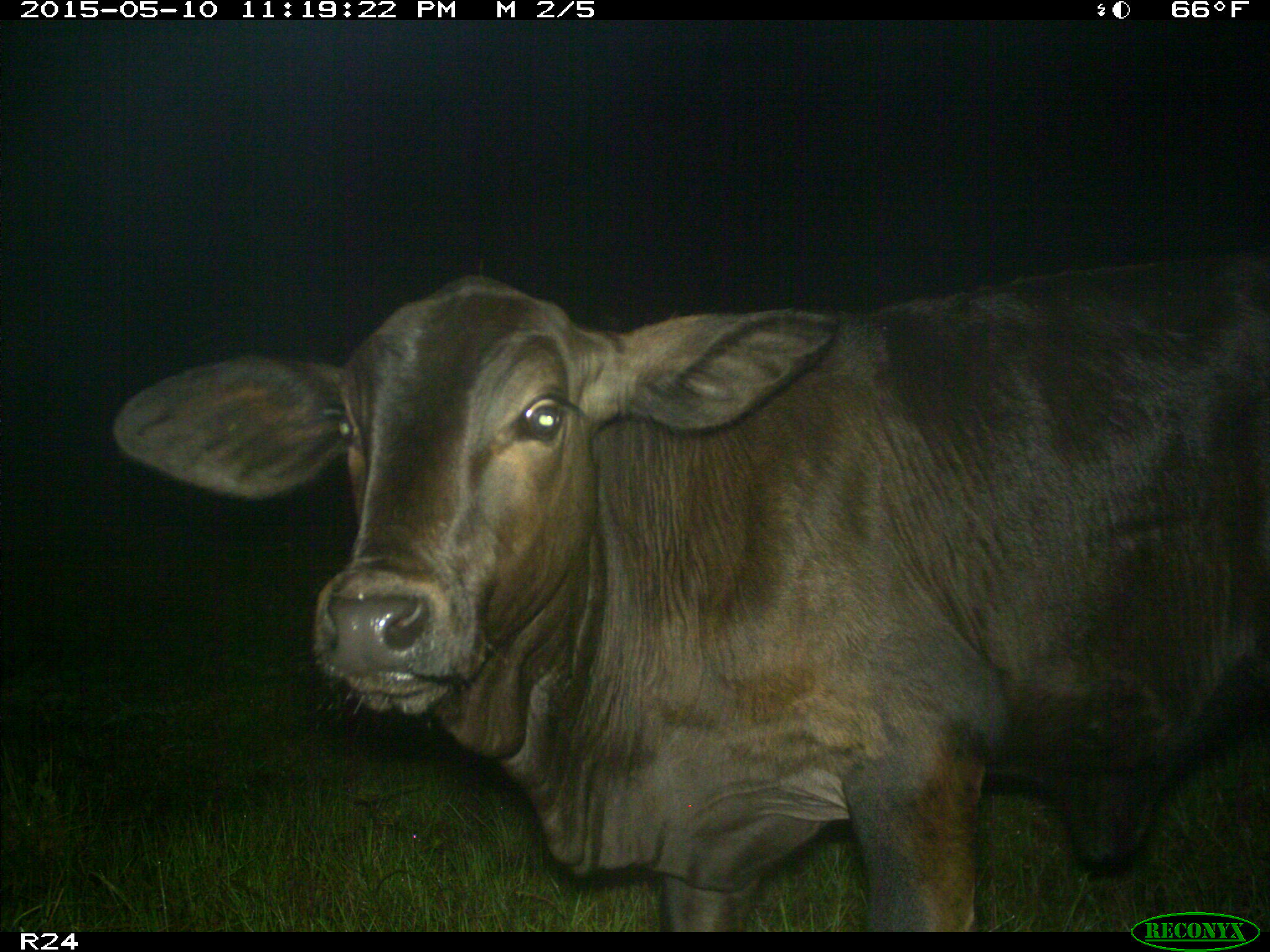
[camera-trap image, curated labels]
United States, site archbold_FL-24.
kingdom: Animalia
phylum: Chordata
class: Mammalia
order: Artiodactyla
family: Bovidae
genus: Bos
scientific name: Bos taurus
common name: domestic cow